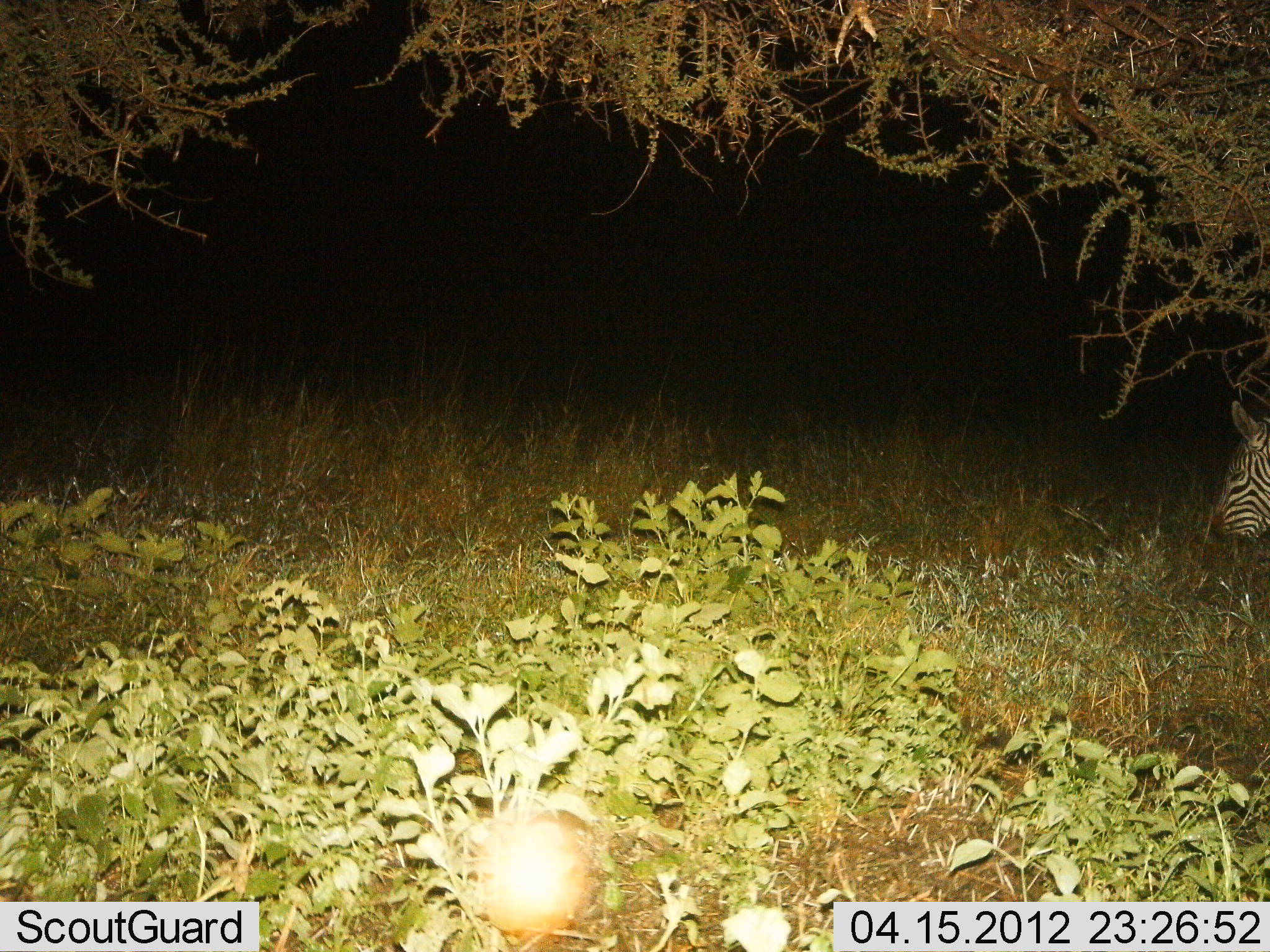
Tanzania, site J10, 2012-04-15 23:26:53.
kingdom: Animalia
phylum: Chordata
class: Mammalia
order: Perissodactyla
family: Equidae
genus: Equus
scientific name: Equus quagga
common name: plains zebra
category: zebra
Zebra (plains zebra) (Equus quagga), count 1. Behavior (volunteer vote fractions): standing 35%, resting 0%, moving 24%, interacting 0%. Young present (vote fraction): 0%. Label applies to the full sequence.